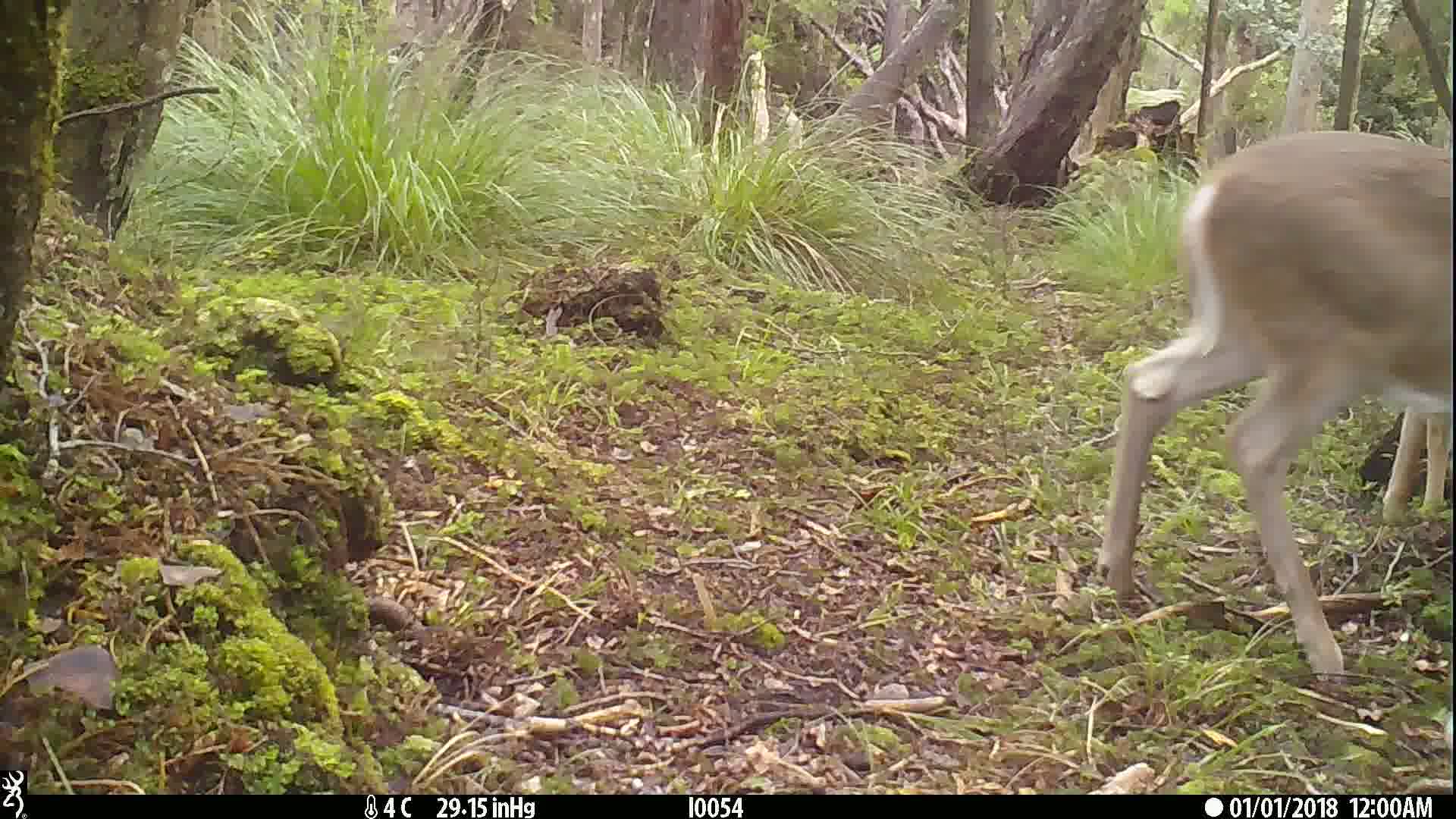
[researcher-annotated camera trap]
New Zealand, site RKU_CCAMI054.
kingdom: Animalia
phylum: Chordata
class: Mammalia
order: Artiodactyla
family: Cervidae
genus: Odocoileus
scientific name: Odocoileus virginianus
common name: white-tailed deer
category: white tailed deer